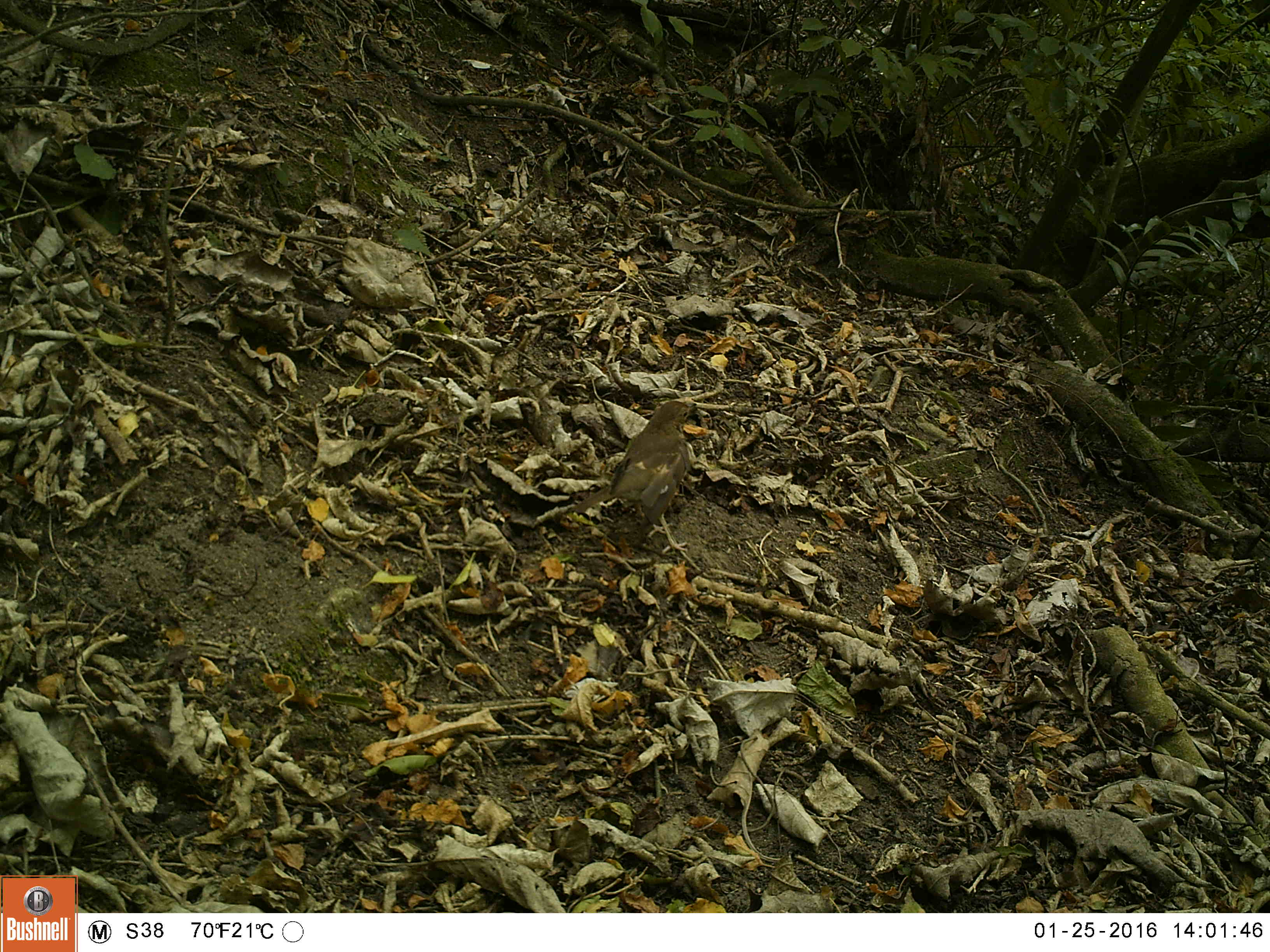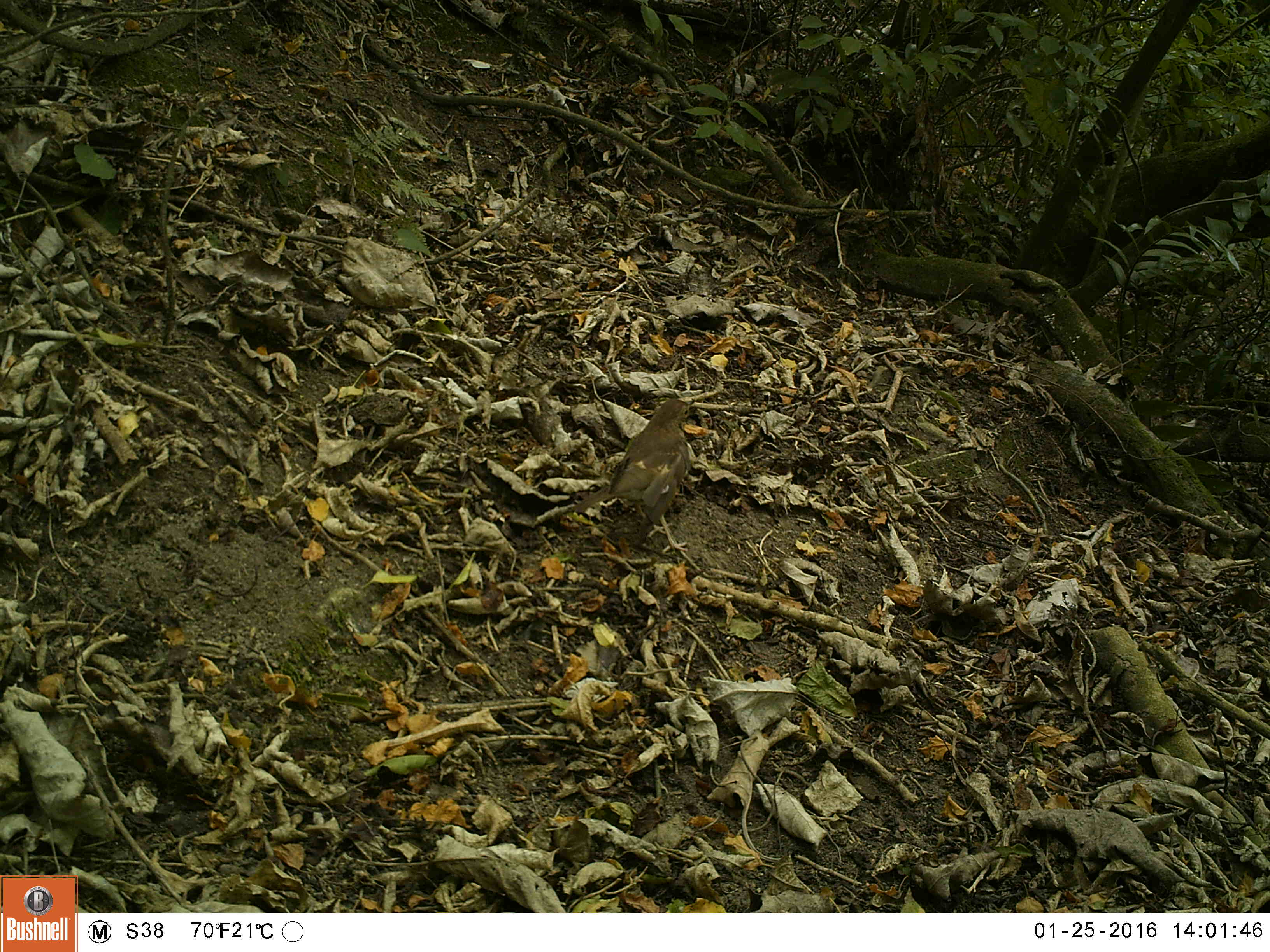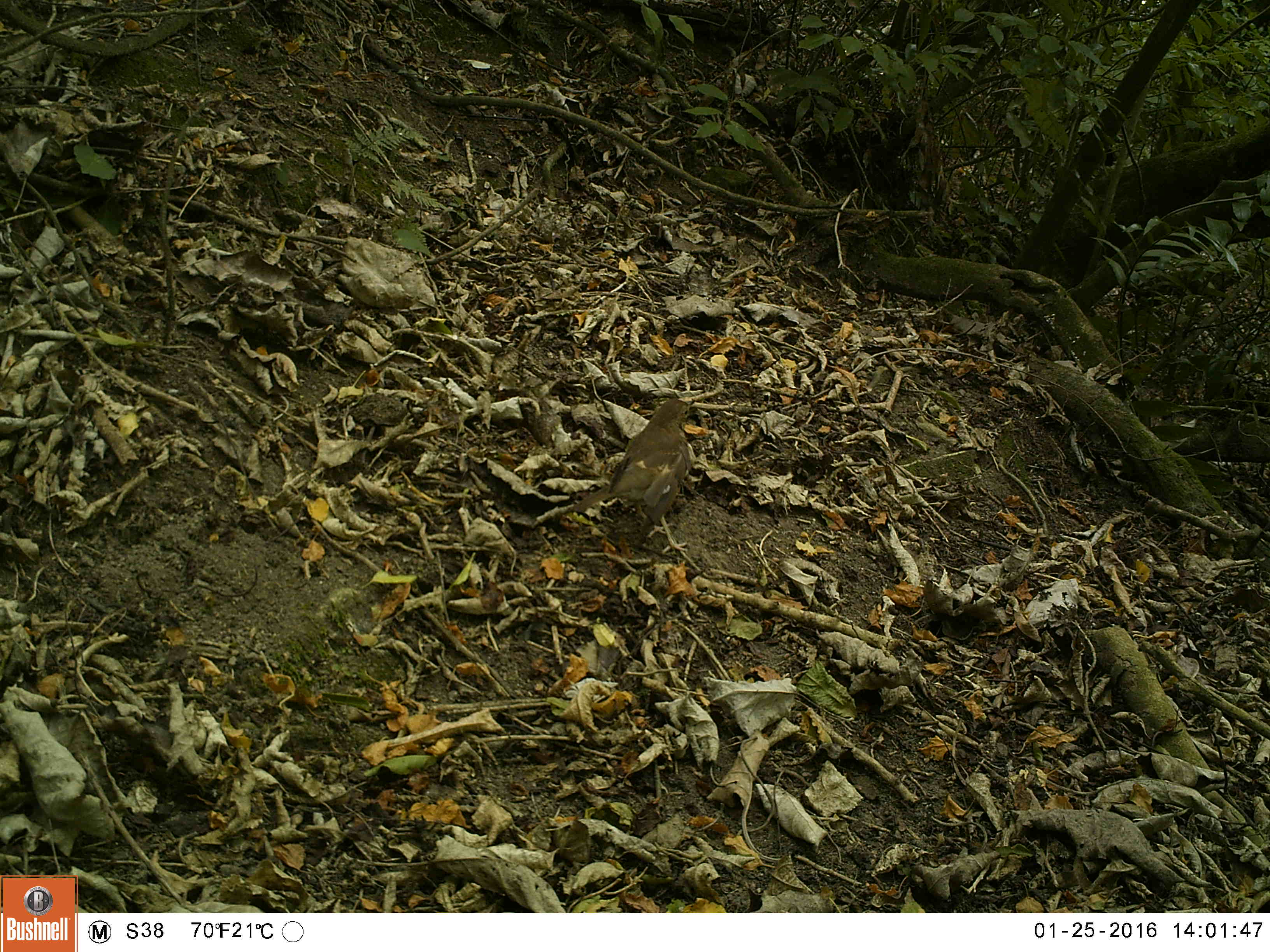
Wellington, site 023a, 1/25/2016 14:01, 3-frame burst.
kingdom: Animalia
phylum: Chordata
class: Aves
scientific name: Aves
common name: bird